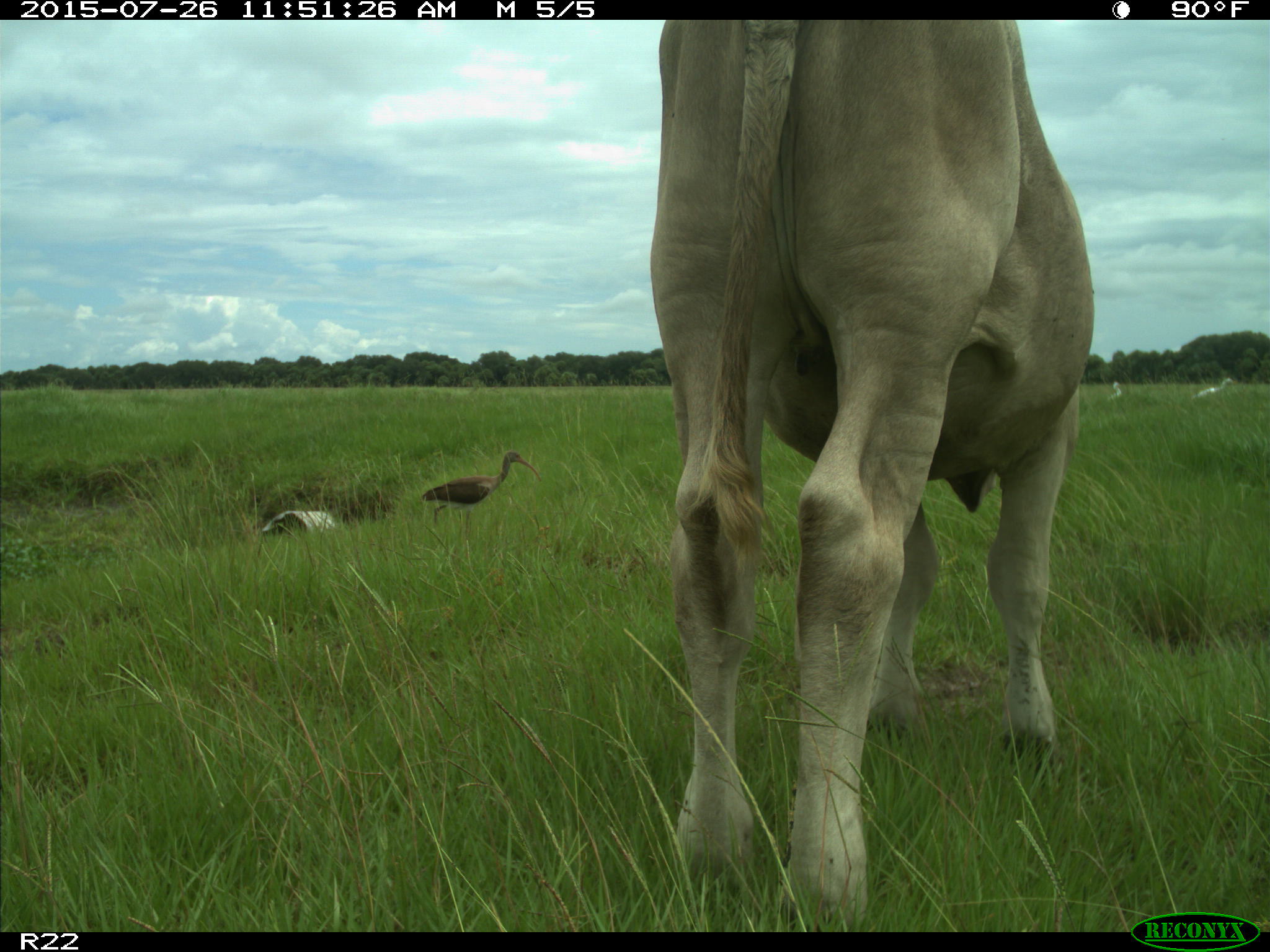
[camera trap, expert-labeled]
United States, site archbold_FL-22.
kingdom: Animalia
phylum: Chordata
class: Mammalia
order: Artiodactyla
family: Bovidae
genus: Bos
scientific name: Bos taurus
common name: domestic cow